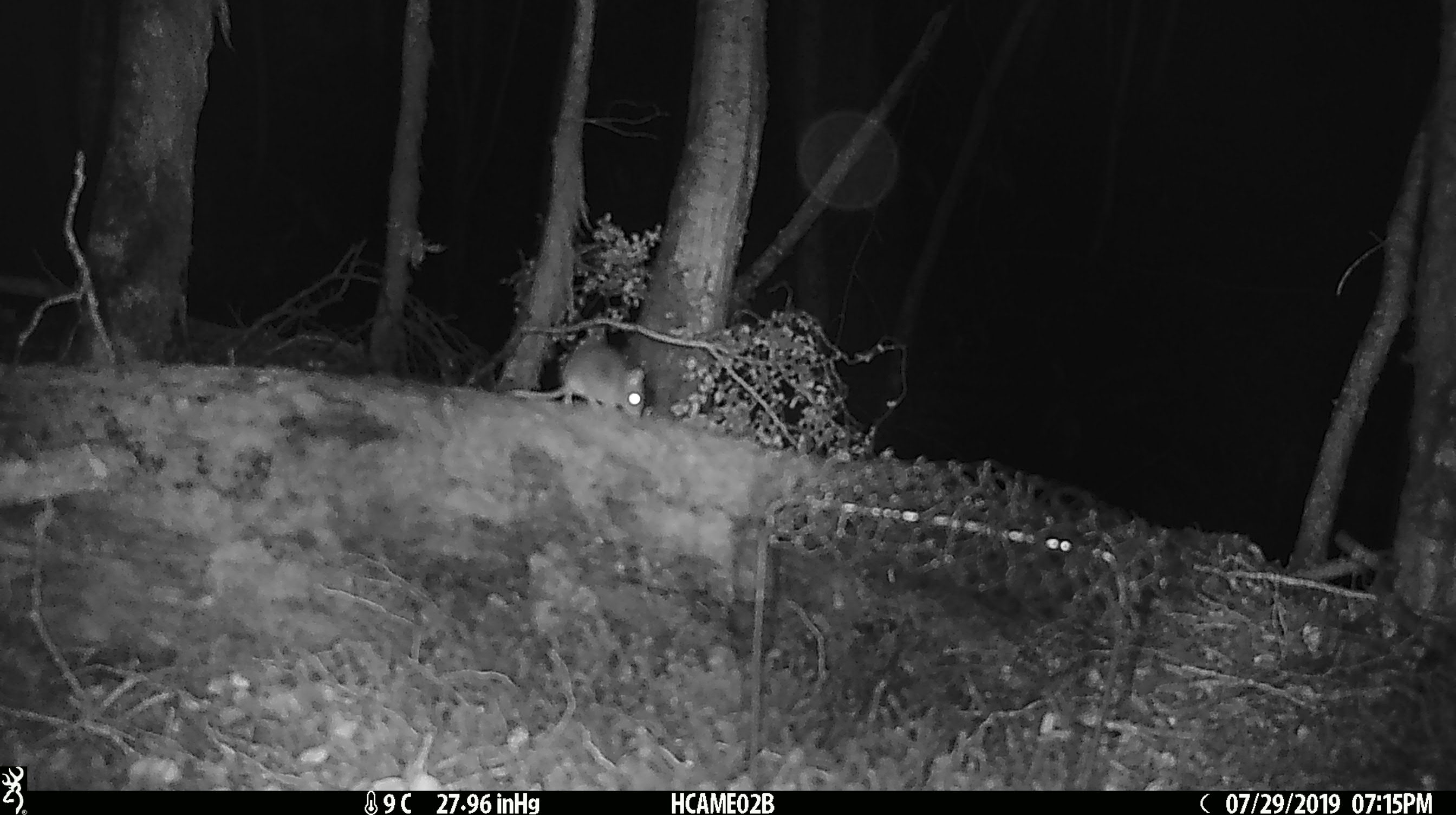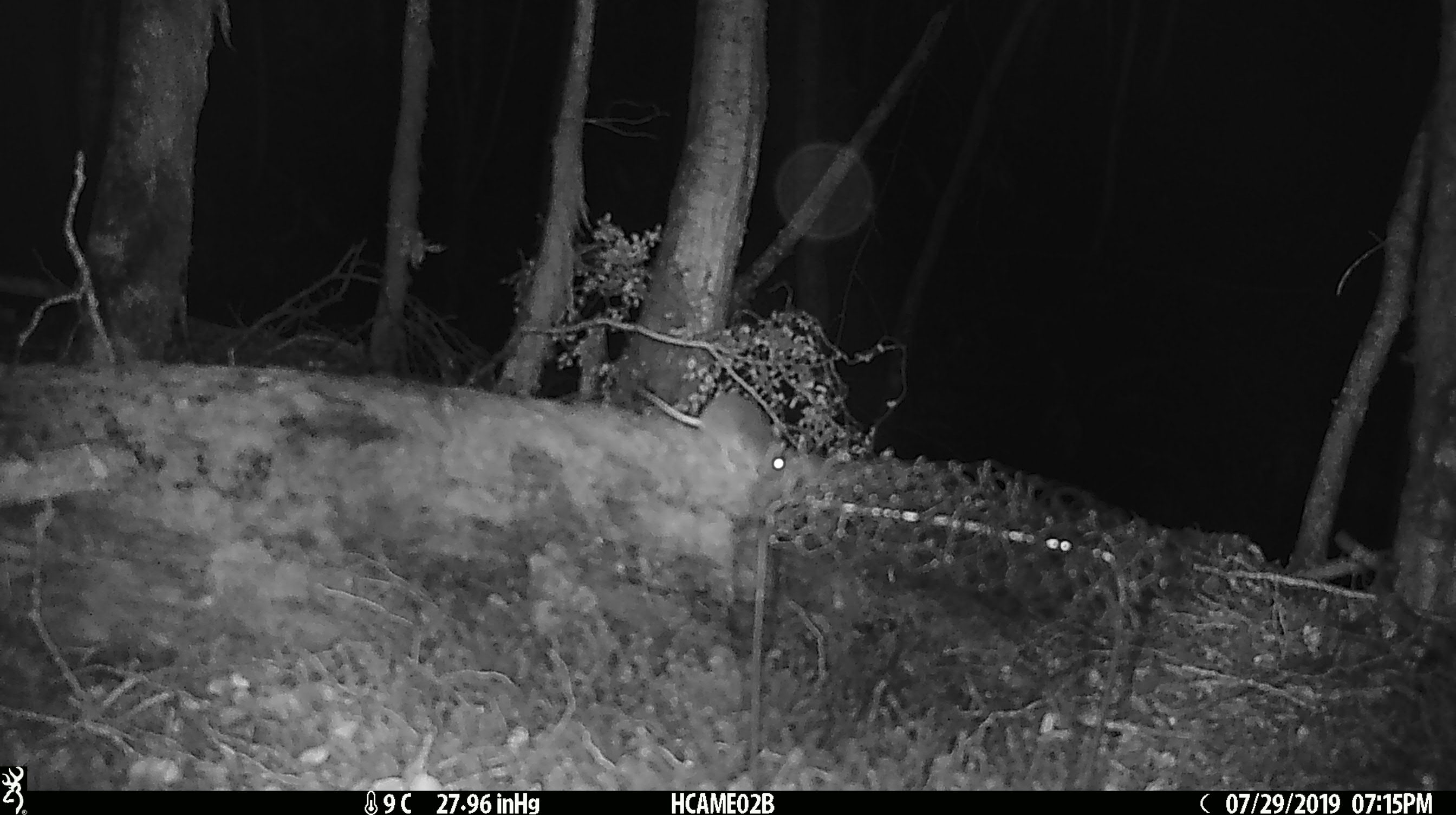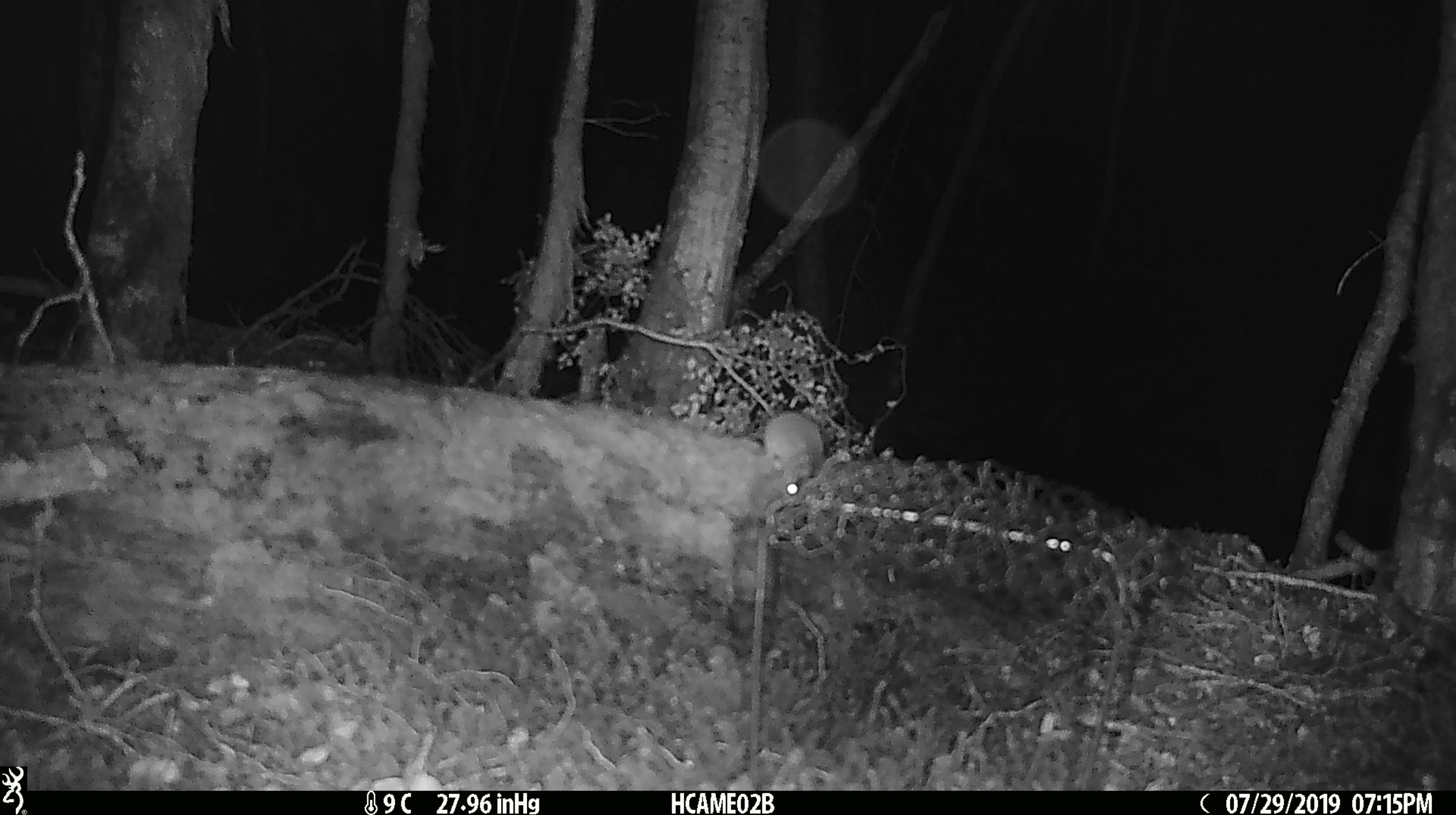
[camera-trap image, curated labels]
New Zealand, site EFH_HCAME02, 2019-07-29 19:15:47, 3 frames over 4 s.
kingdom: Animalia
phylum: Chordata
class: Mammalia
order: Rodentia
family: Muridae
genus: Mus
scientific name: Mus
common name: mouse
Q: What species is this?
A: Mouse (Mus).